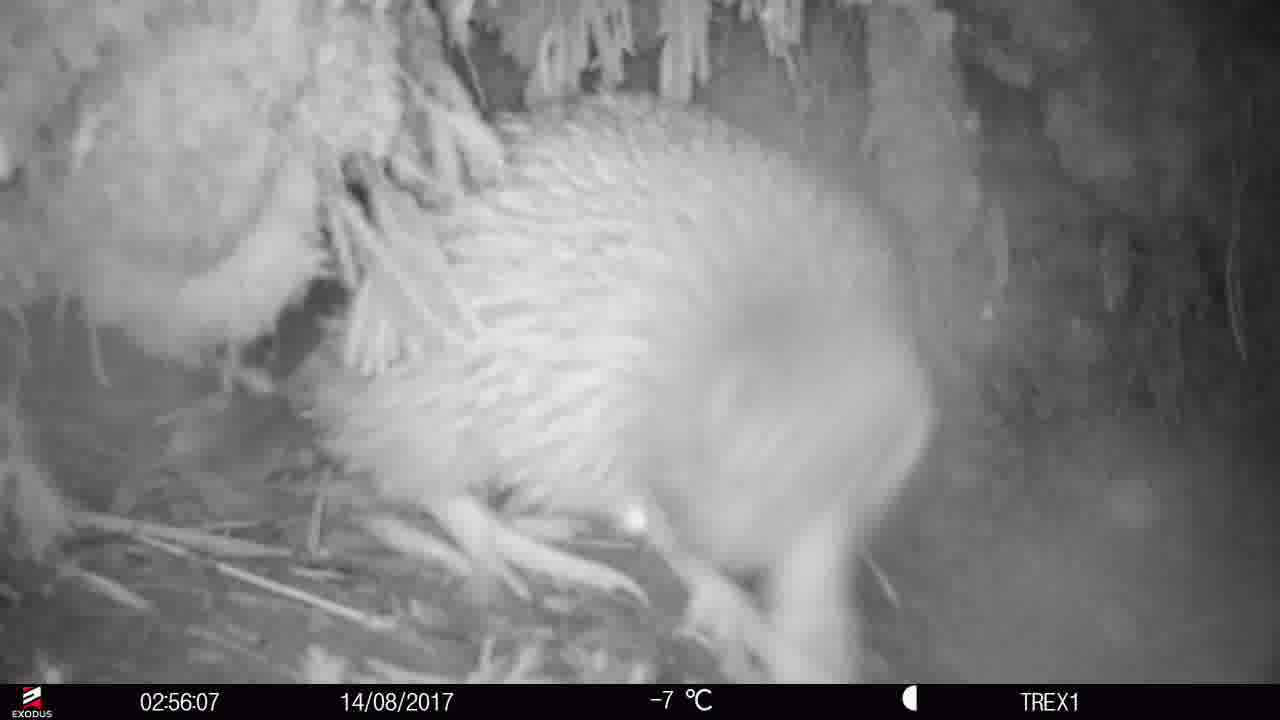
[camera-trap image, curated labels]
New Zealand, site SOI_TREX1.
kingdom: Animalia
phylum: Chordata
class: Aves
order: Apterygiformes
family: Apterygidae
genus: Apteryx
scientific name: Apteryx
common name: kiwi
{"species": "kiwi (Apteryx)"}